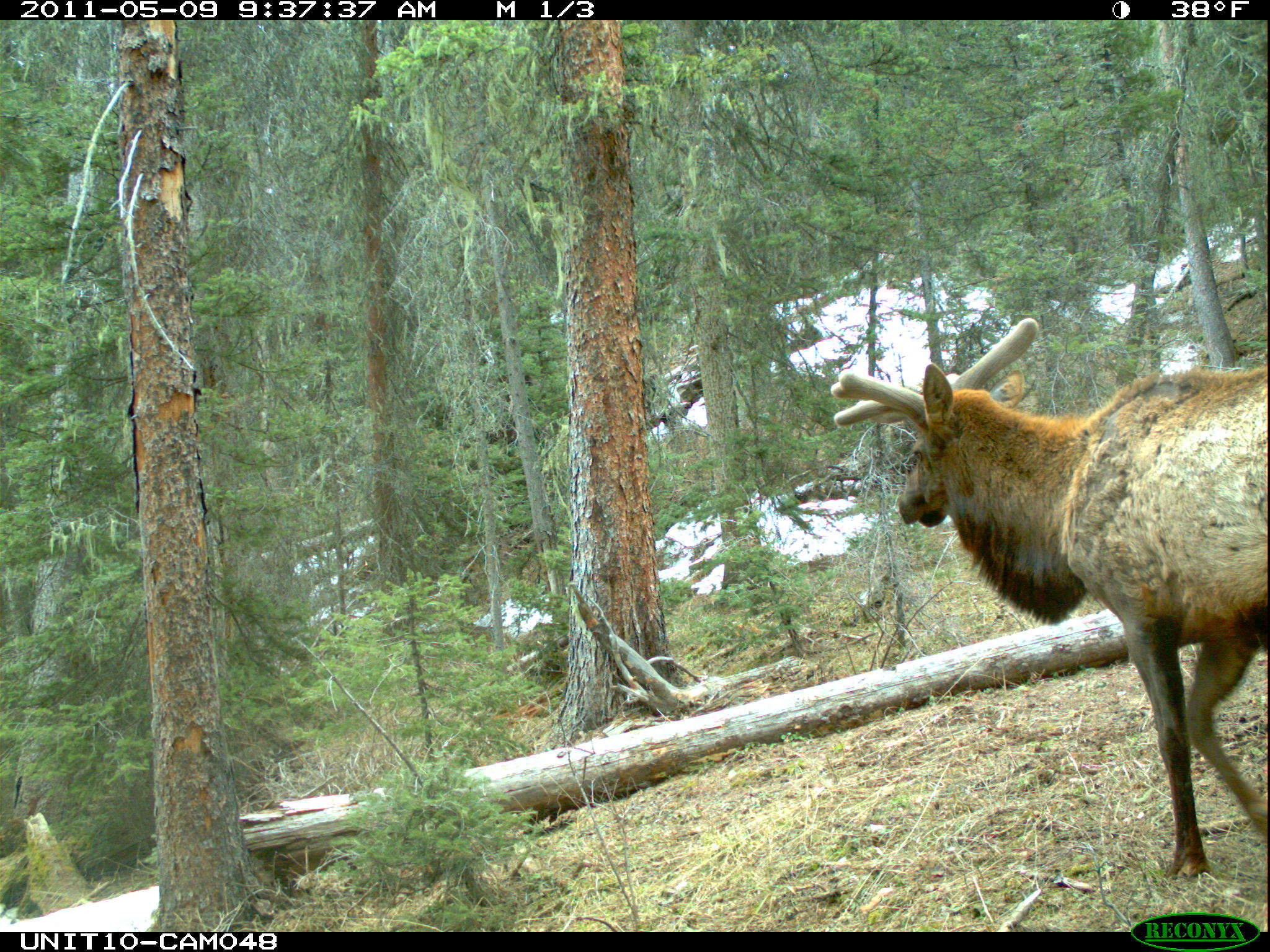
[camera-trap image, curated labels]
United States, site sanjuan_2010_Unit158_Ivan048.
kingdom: Animalia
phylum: Chordata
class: Mammalia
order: Artiodactyla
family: Cervidae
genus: Cervus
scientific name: Cervus elaphus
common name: red deer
Cervus elaphus (red deer).